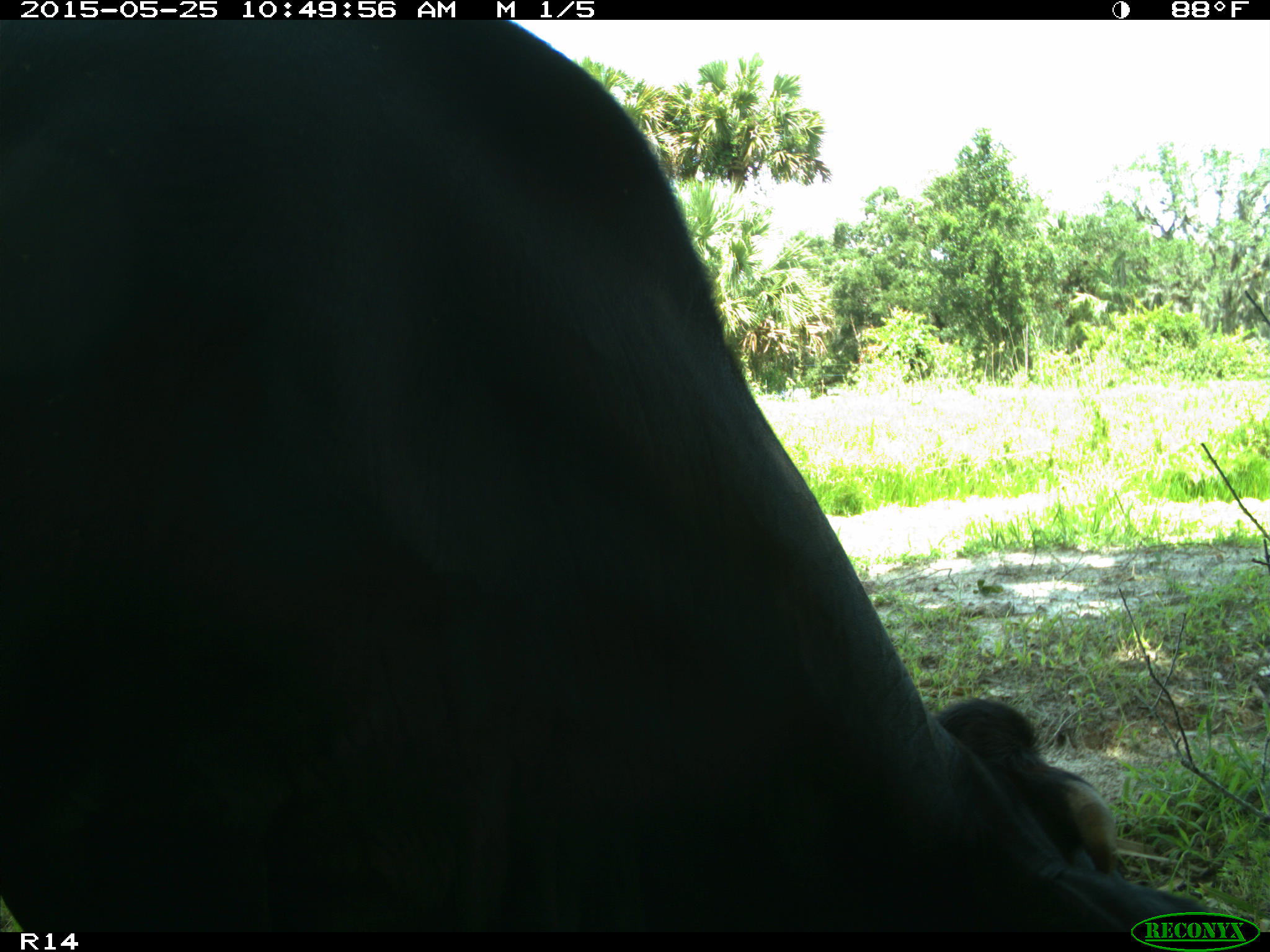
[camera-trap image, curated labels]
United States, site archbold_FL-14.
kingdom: Animalia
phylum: Chordata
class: Mammalia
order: Artiodactyla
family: Bovidae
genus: Bos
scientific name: Bos taurus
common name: domestic cow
Bos taurus (domestic cow).